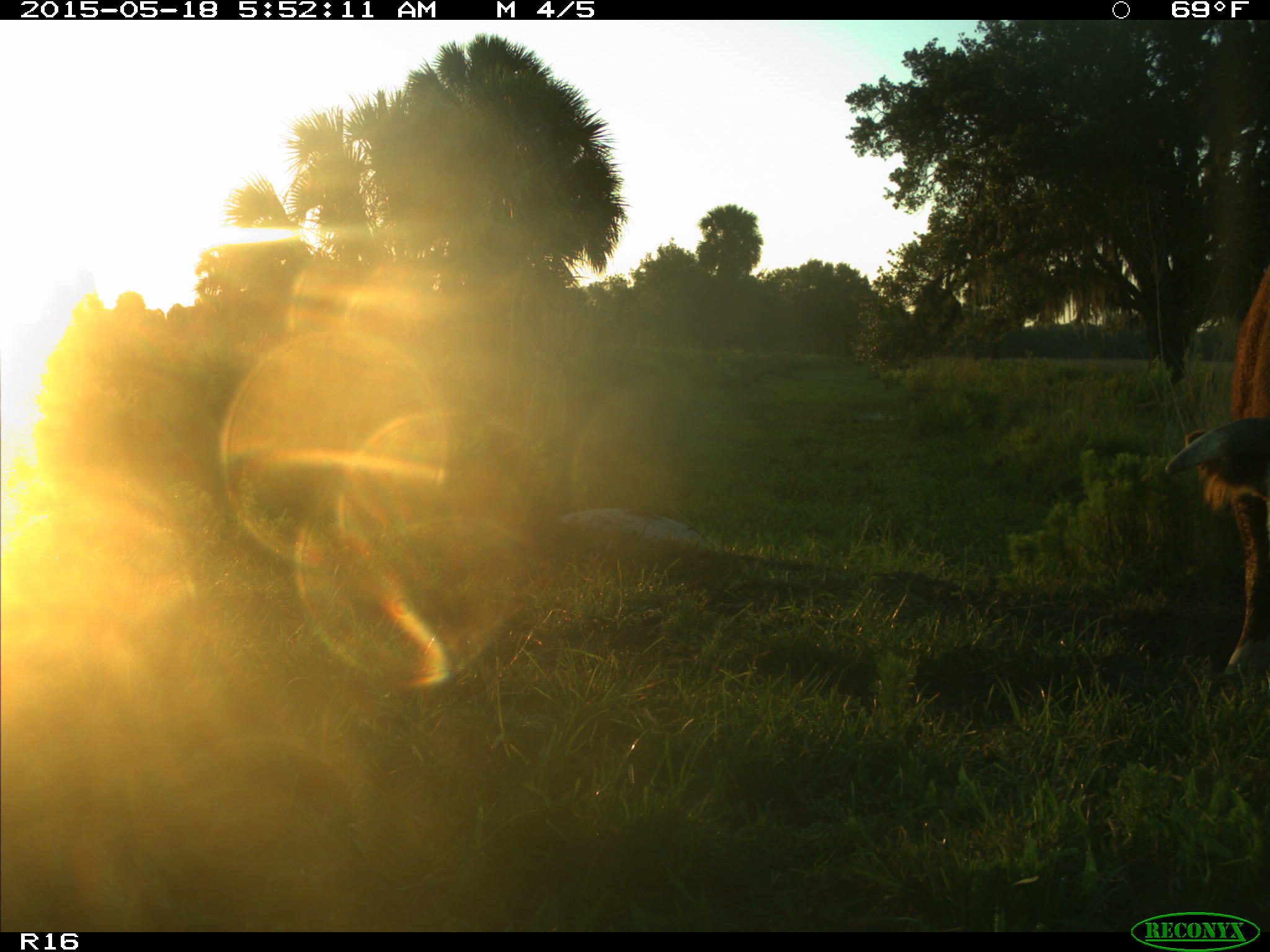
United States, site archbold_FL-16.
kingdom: Animalia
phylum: Chordata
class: Mammalia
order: Artiodactyla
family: Bovidae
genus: Bos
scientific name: Bos taurus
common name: domestic cow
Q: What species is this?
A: Bos taurus (domestic cow).